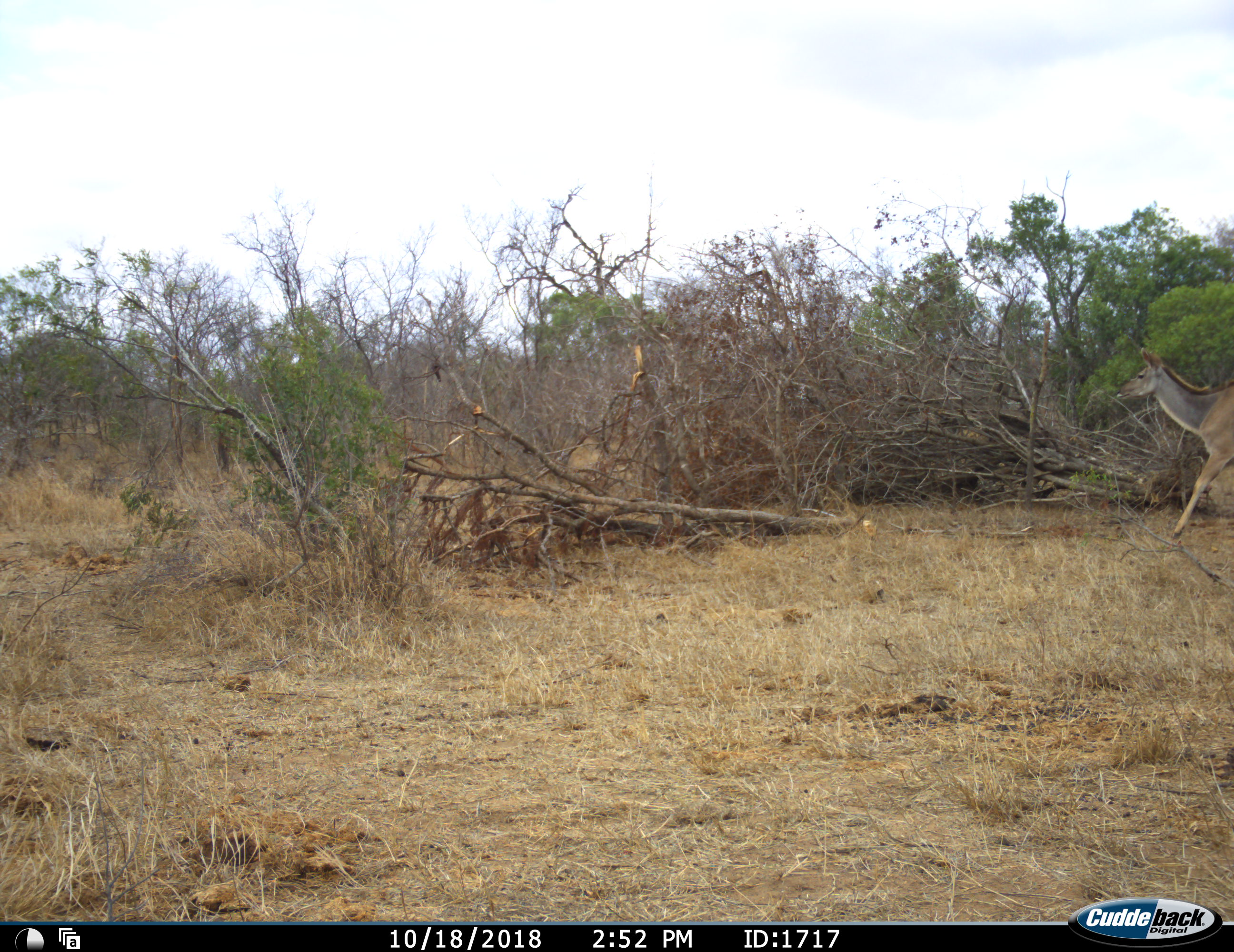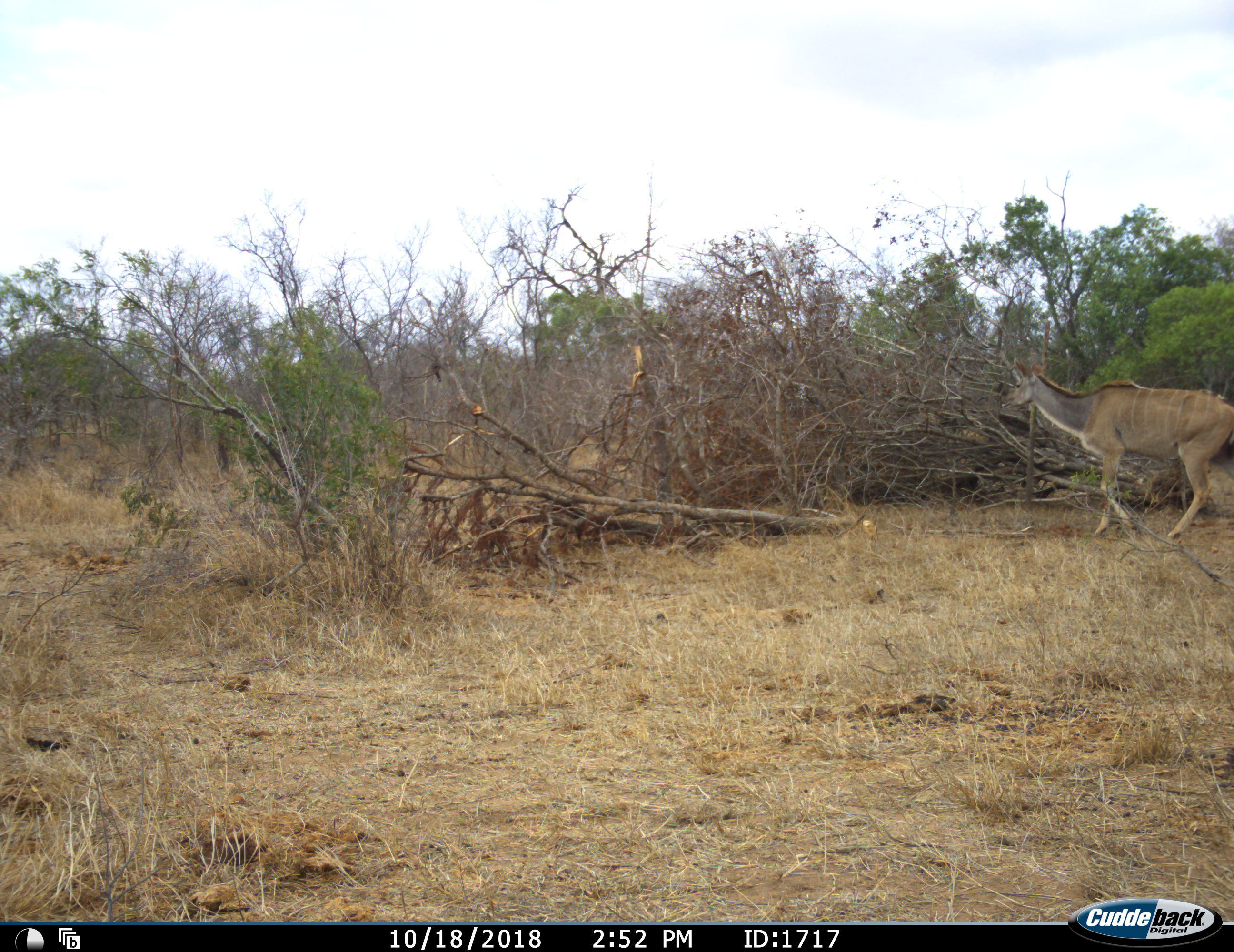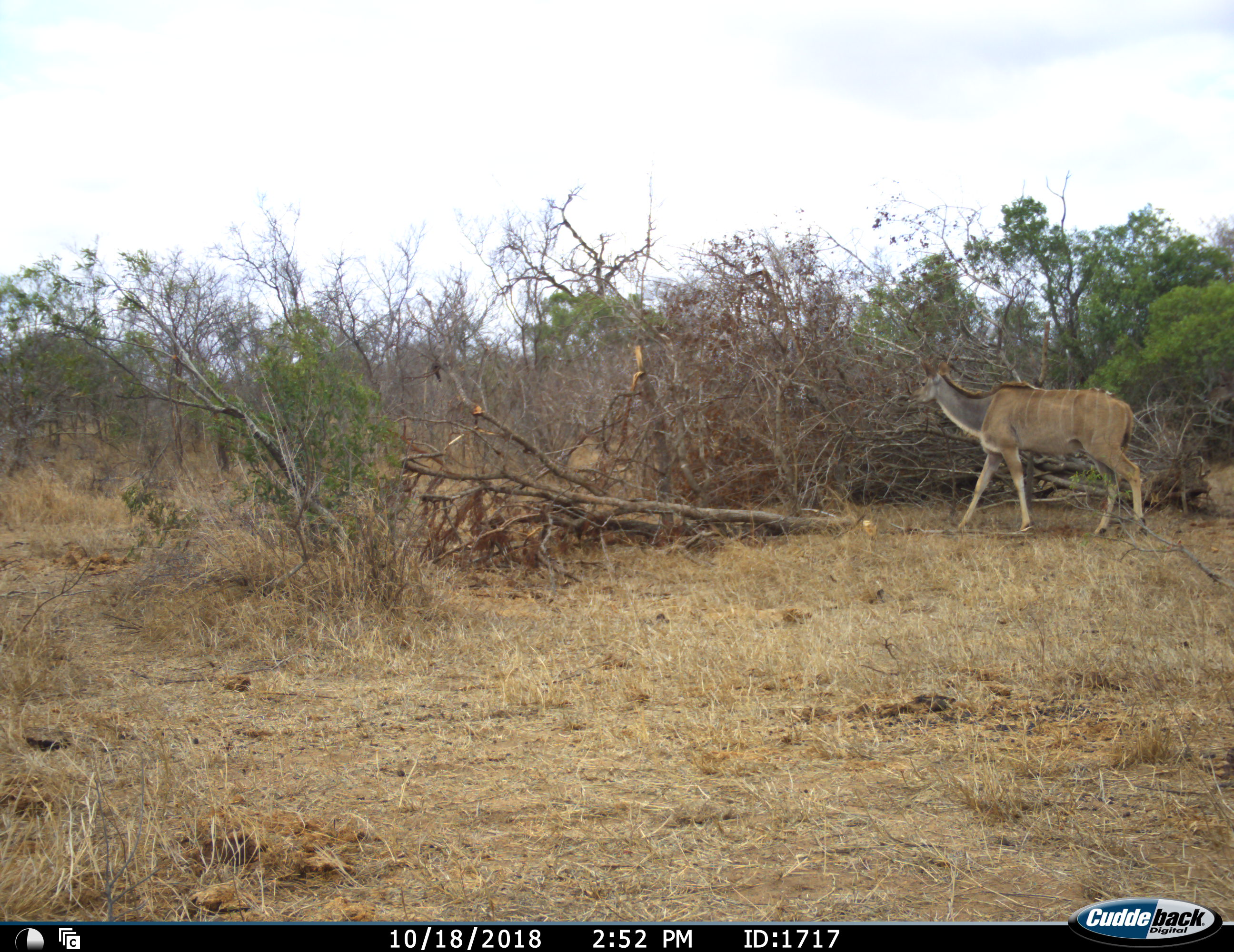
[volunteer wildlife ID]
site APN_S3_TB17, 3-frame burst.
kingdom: Animalia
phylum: Chordata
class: Mammalia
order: Artiodactyla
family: Bovidae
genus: Tragelaphus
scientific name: Tragelaphus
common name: kudu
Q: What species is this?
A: Kudu (Tragelaphus).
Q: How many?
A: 1.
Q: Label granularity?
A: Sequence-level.